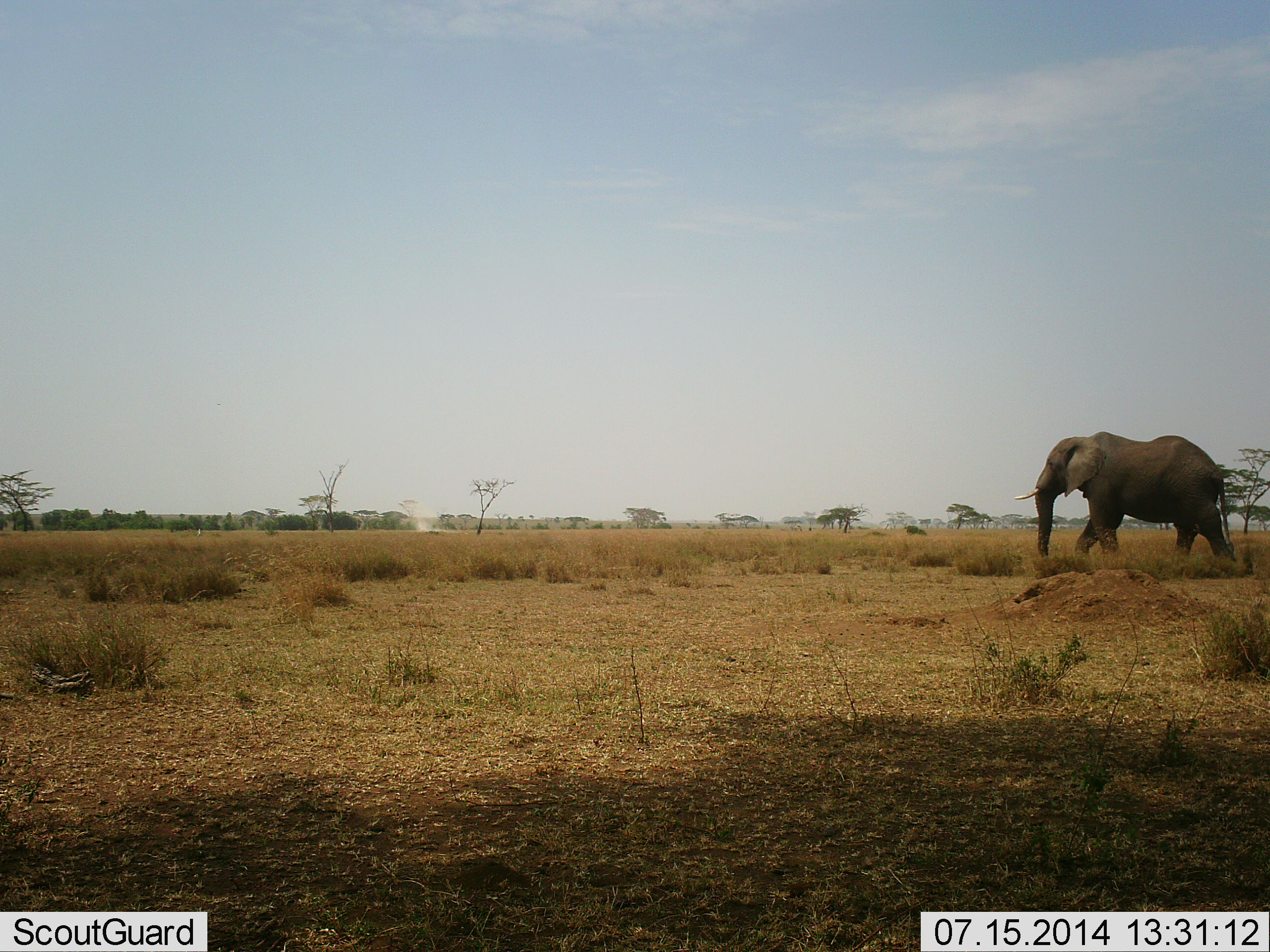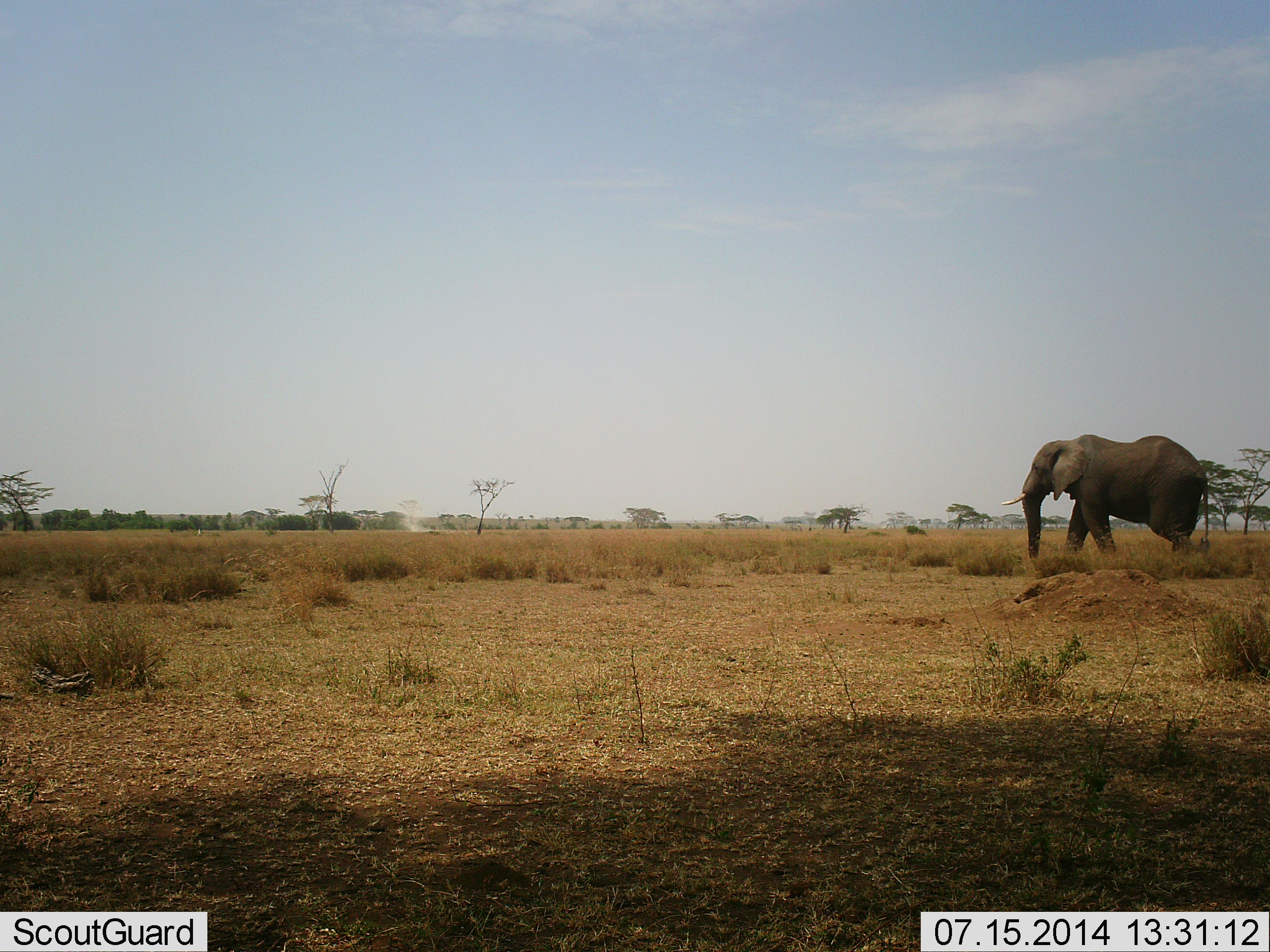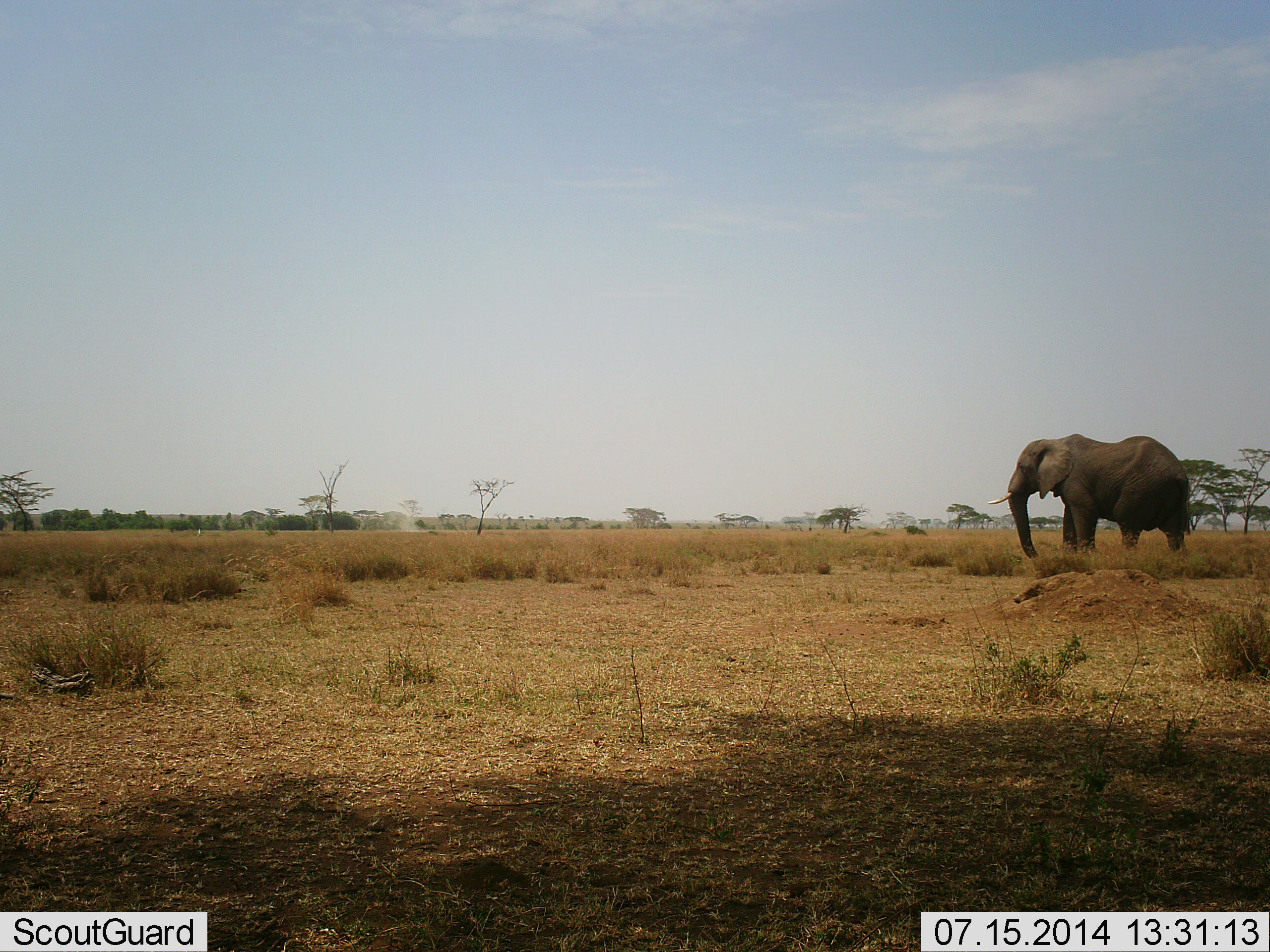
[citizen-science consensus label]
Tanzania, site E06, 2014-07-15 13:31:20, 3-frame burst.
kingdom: Animalia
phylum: Chordata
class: Mammalia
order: Proboscidea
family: Elephantidae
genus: Loxodonta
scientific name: Loxodonta africana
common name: african bush elephant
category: elephant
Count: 1.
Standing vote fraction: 0%.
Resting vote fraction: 0%.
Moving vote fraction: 100%.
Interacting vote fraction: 0%.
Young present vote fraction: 0%.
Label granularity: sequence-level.